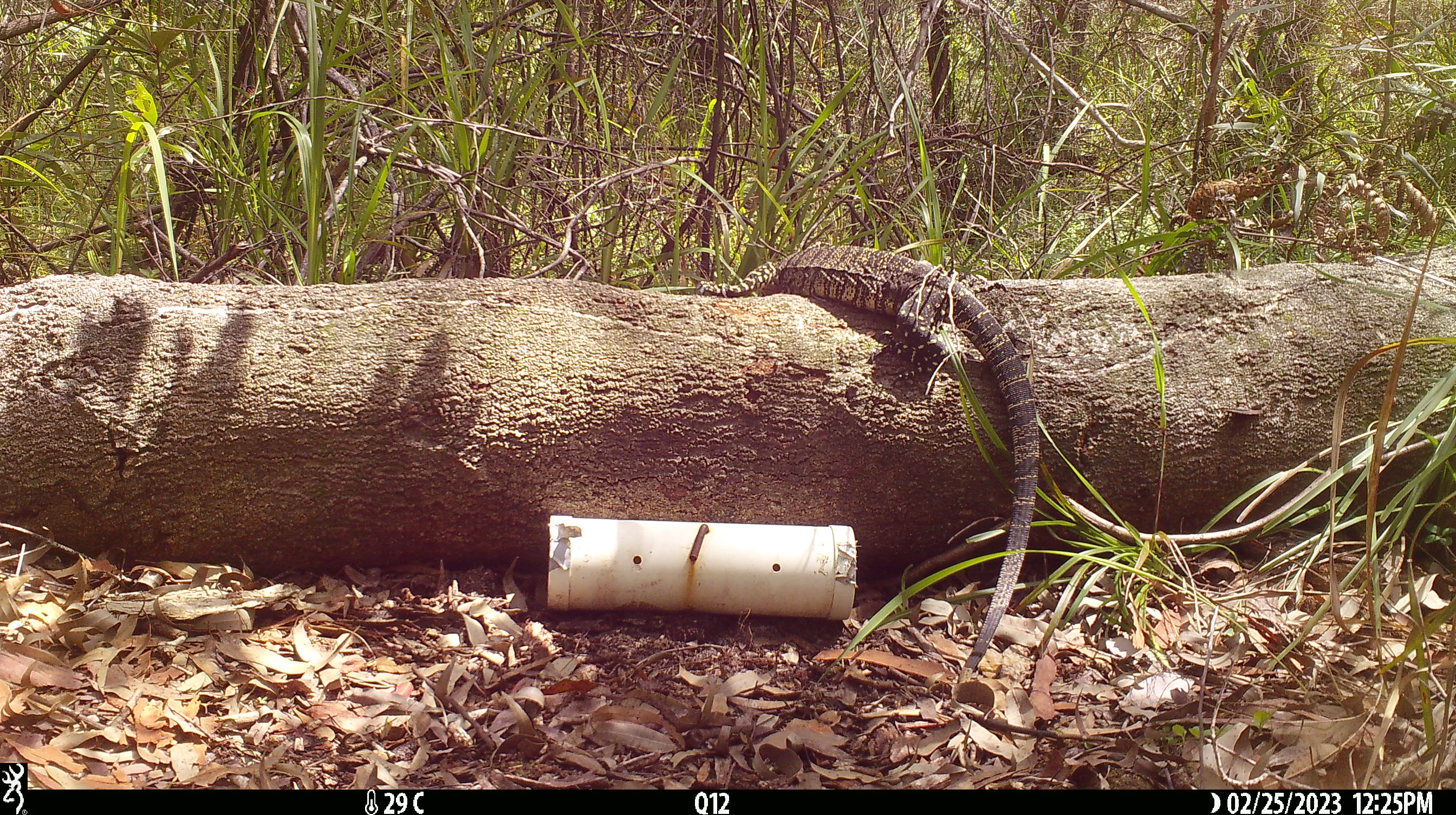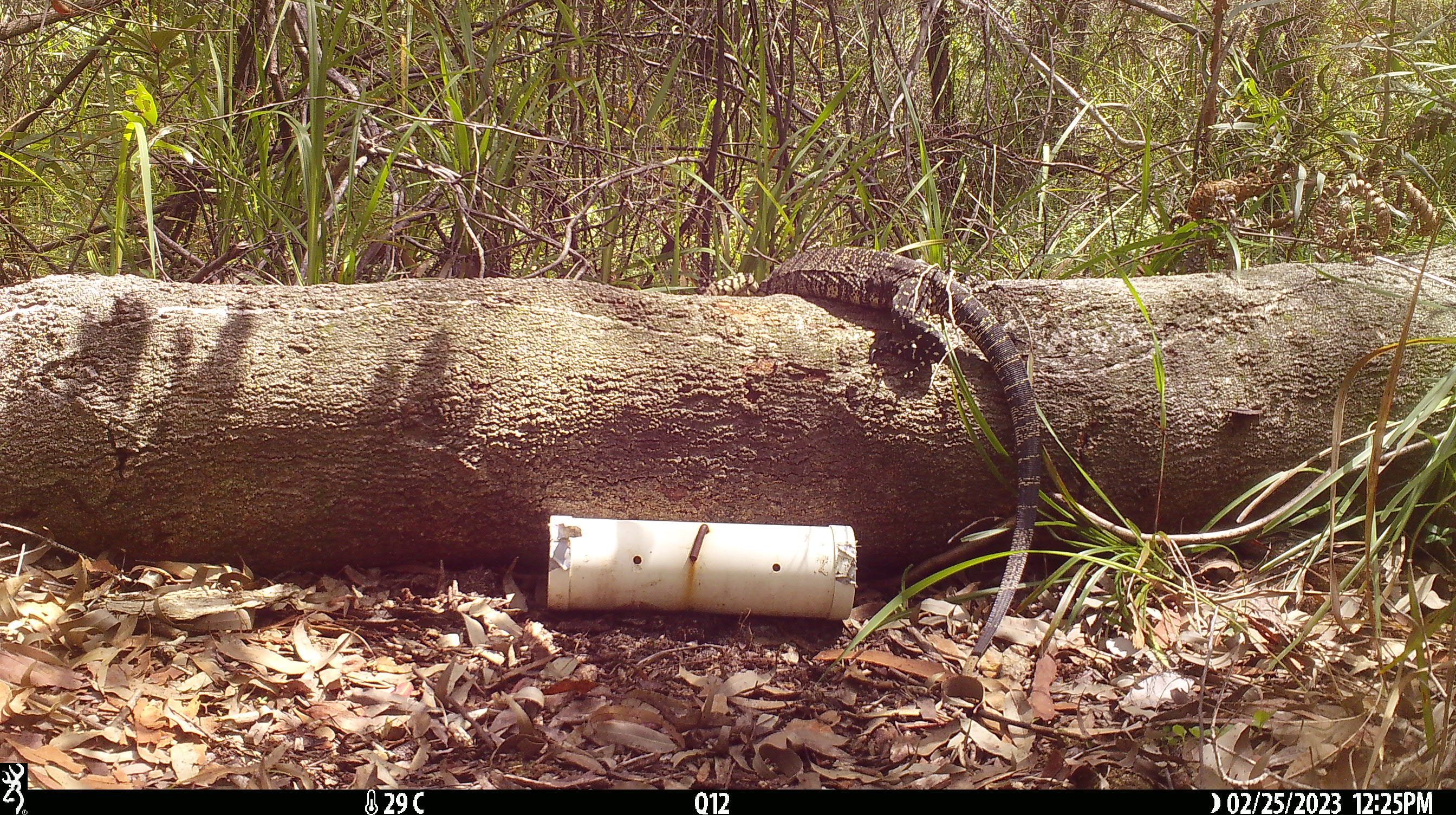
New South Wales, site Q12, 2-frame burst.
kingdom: Animalia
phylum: Chordata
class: Reptilia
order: Squamata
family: Varanidae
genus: Varanus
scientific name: Varanus varius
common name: lace monitor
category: goanna